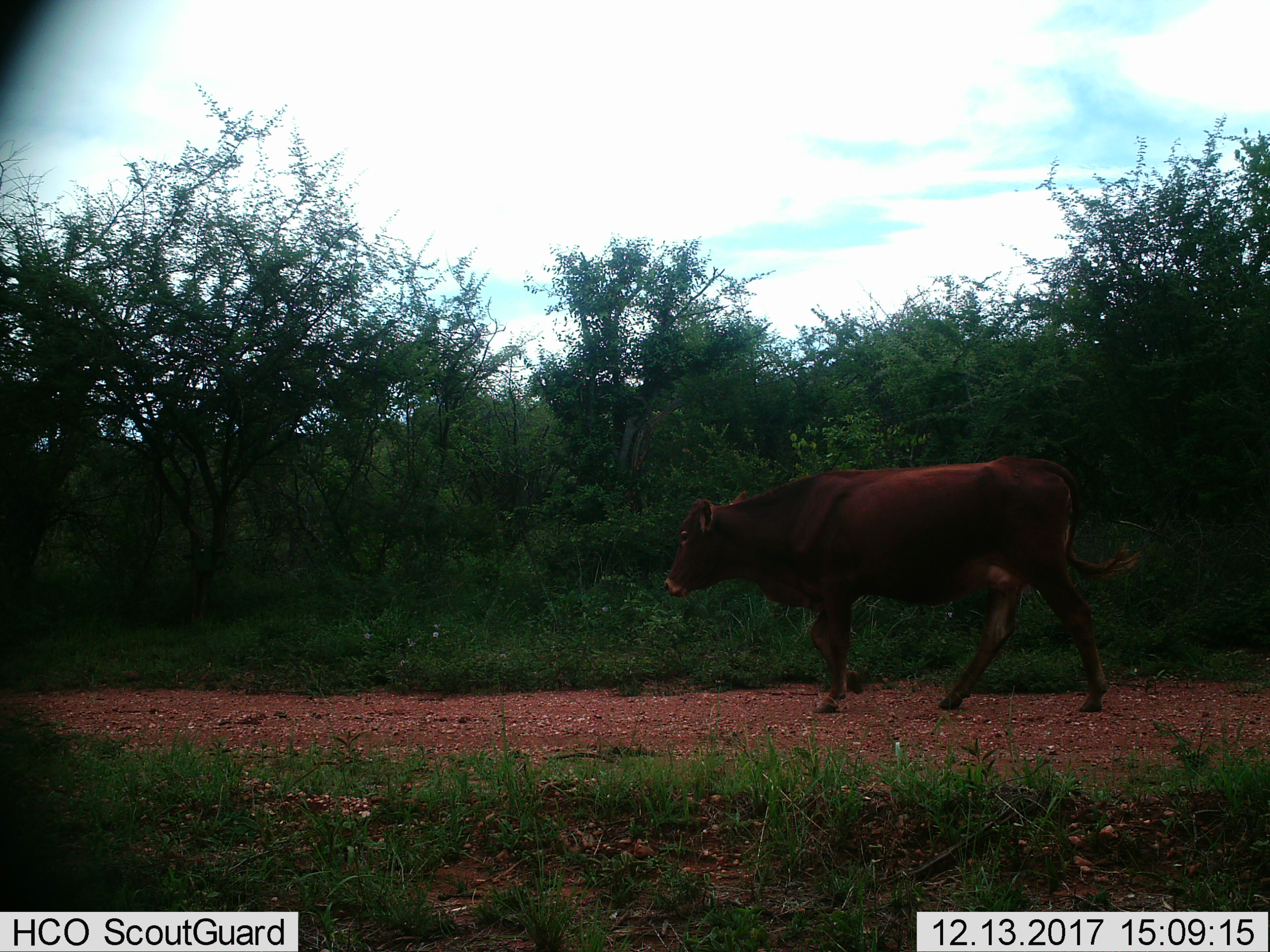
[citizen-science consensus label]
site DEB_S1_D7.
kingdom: Animalia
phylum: Chordata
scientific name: Vertebrata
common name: domestic animal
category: domesticanimal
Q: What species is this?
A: Domesticanimal (domestic animal) (Vertebrata).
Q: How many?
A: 1.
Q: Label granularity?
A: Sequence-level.